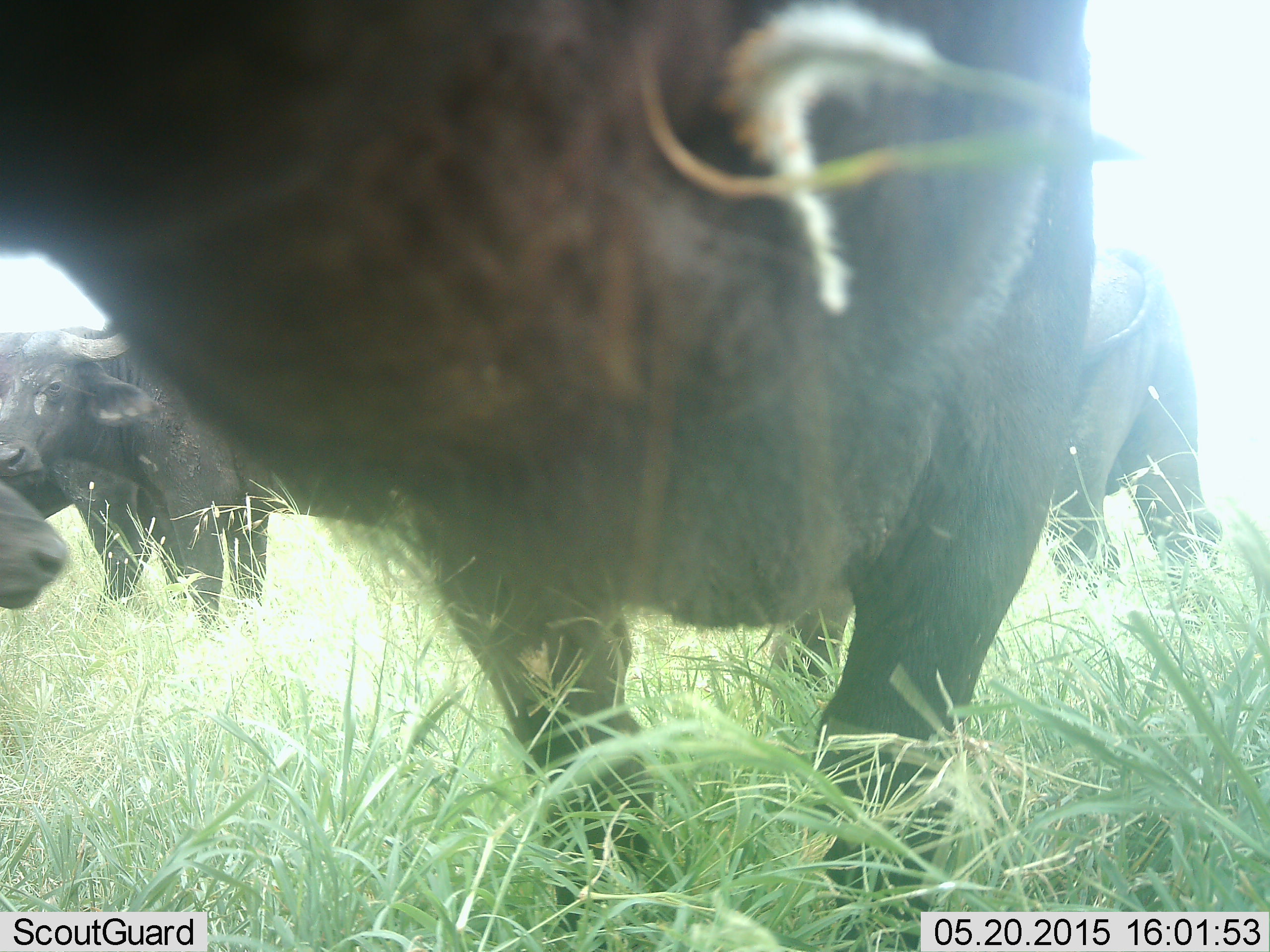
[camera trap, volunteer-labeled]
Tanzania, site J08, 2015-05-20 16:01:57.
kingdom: Animalia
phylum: Chordata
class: Mammalia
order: Artiodactyla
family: Bovidae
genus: Syncerus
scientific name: Syncerus caffer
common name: cape buffalo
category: buffalo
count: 4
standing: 90%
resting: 0%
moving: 30%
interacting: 0%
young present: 0%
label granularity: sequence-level